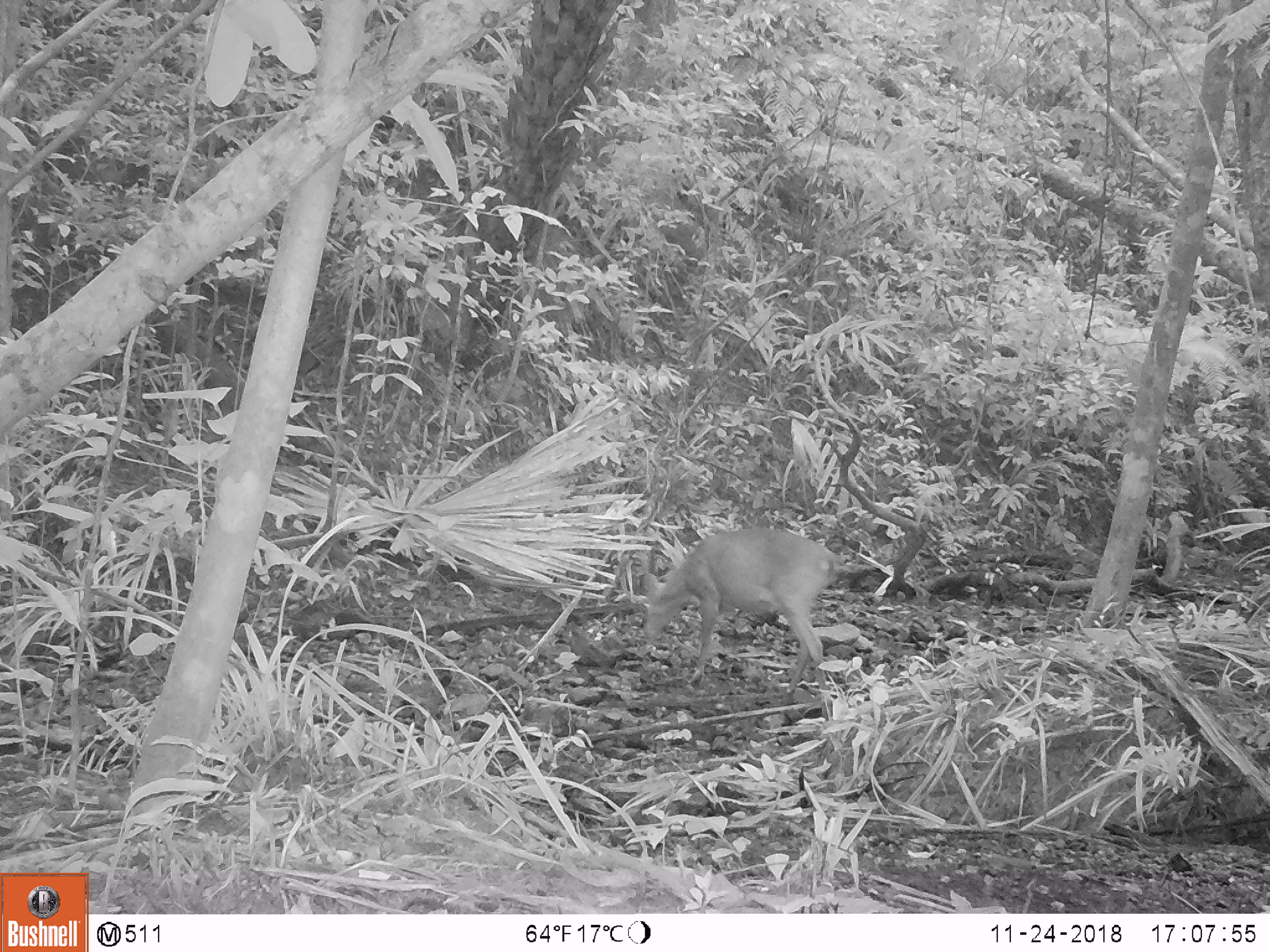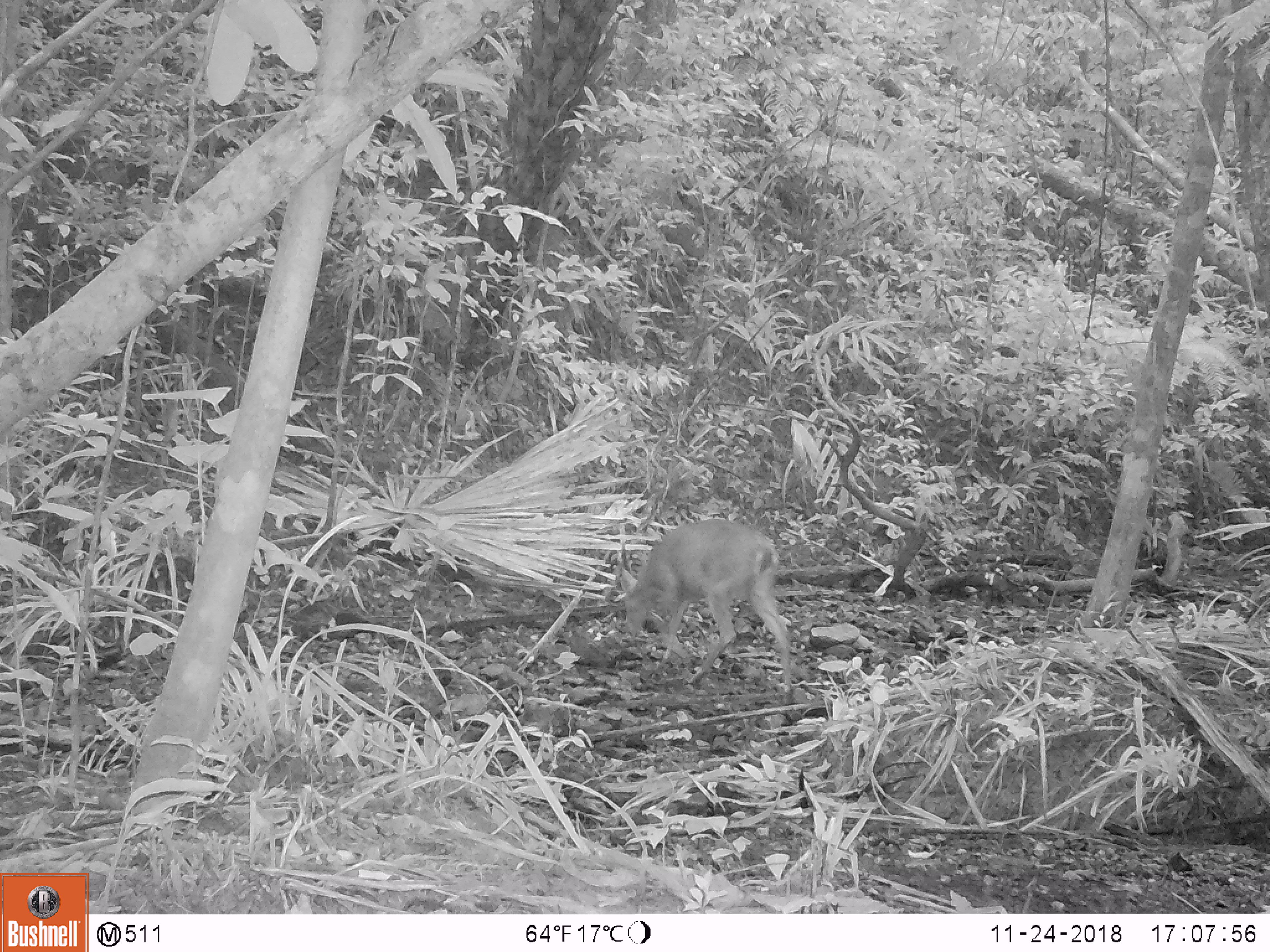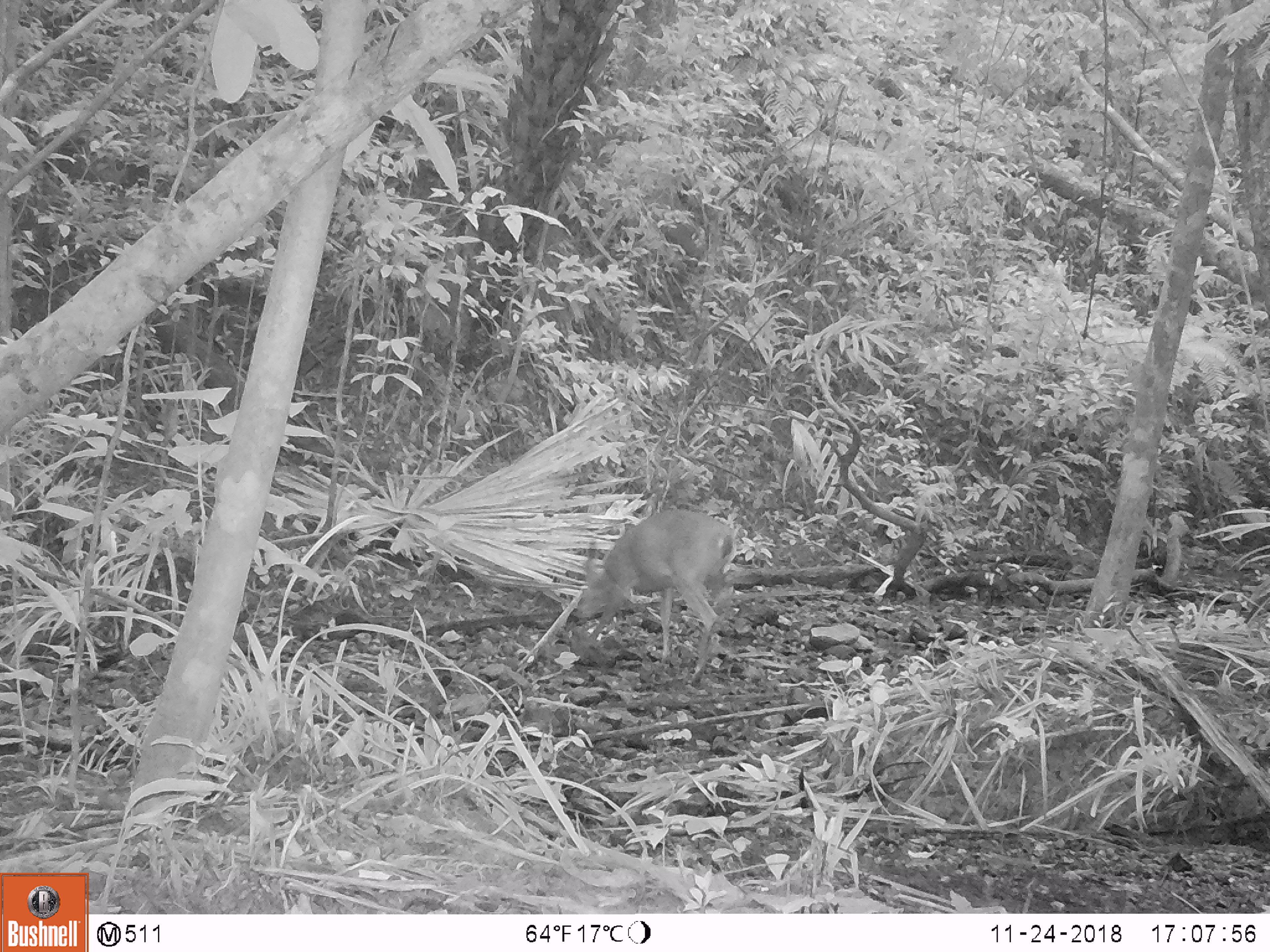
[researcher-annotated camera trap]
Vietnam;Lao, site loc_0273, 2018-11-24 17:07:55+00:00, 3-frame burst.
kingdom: Animalia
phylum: Chordata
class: Mammalia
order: Artiodactyla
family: Cervidae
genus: Muntiacus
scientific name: Muntiacus vuquangensis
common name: large-antlered muntjac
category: large antlered muntjac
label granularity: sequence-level